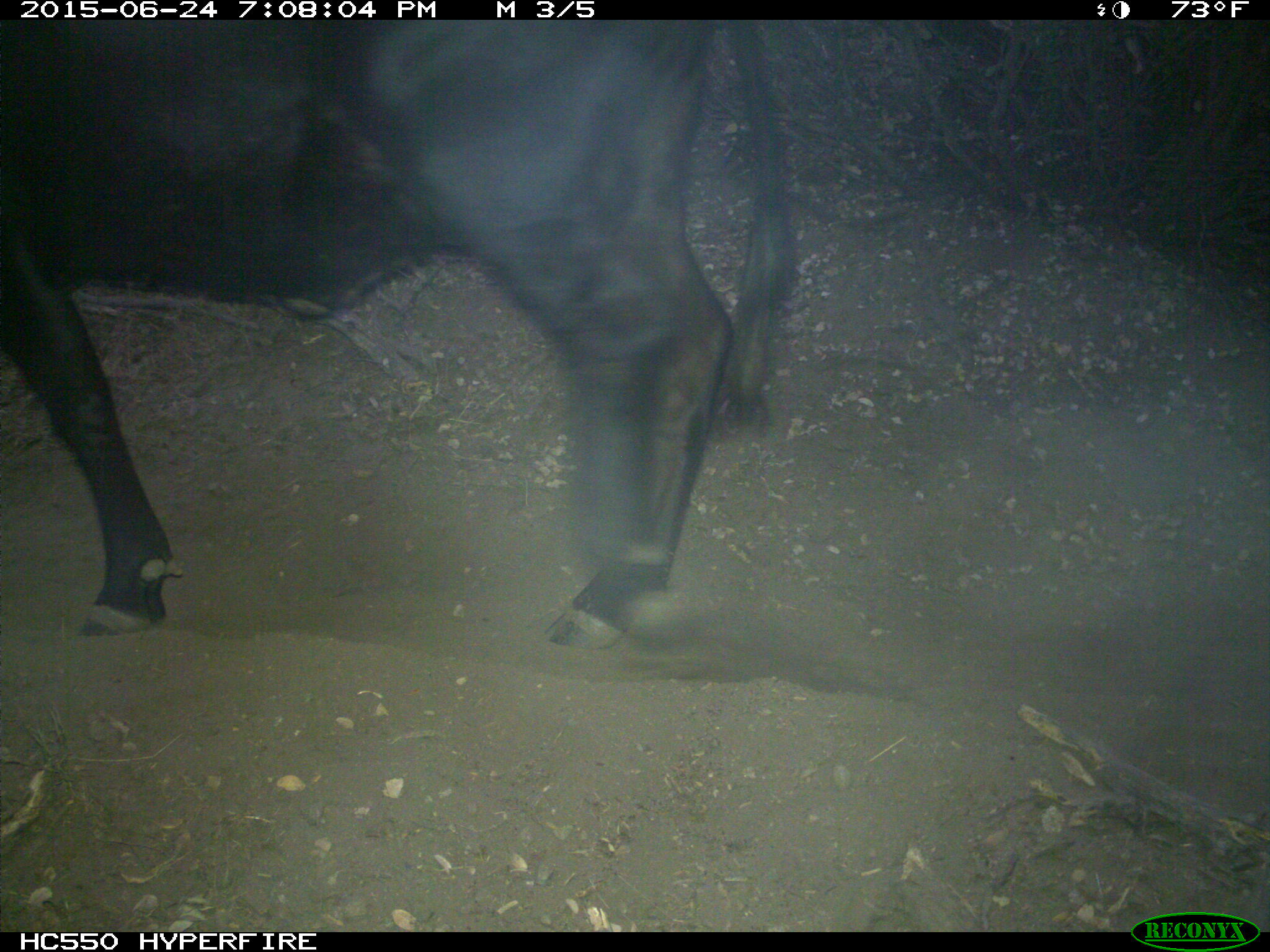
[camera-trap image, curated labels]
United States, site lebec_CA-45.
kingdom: Animalia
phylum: Chordata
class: Mammalia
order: Artiodactyla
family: Bovidae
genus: Bos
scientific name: Bos taurus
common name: domestic cow